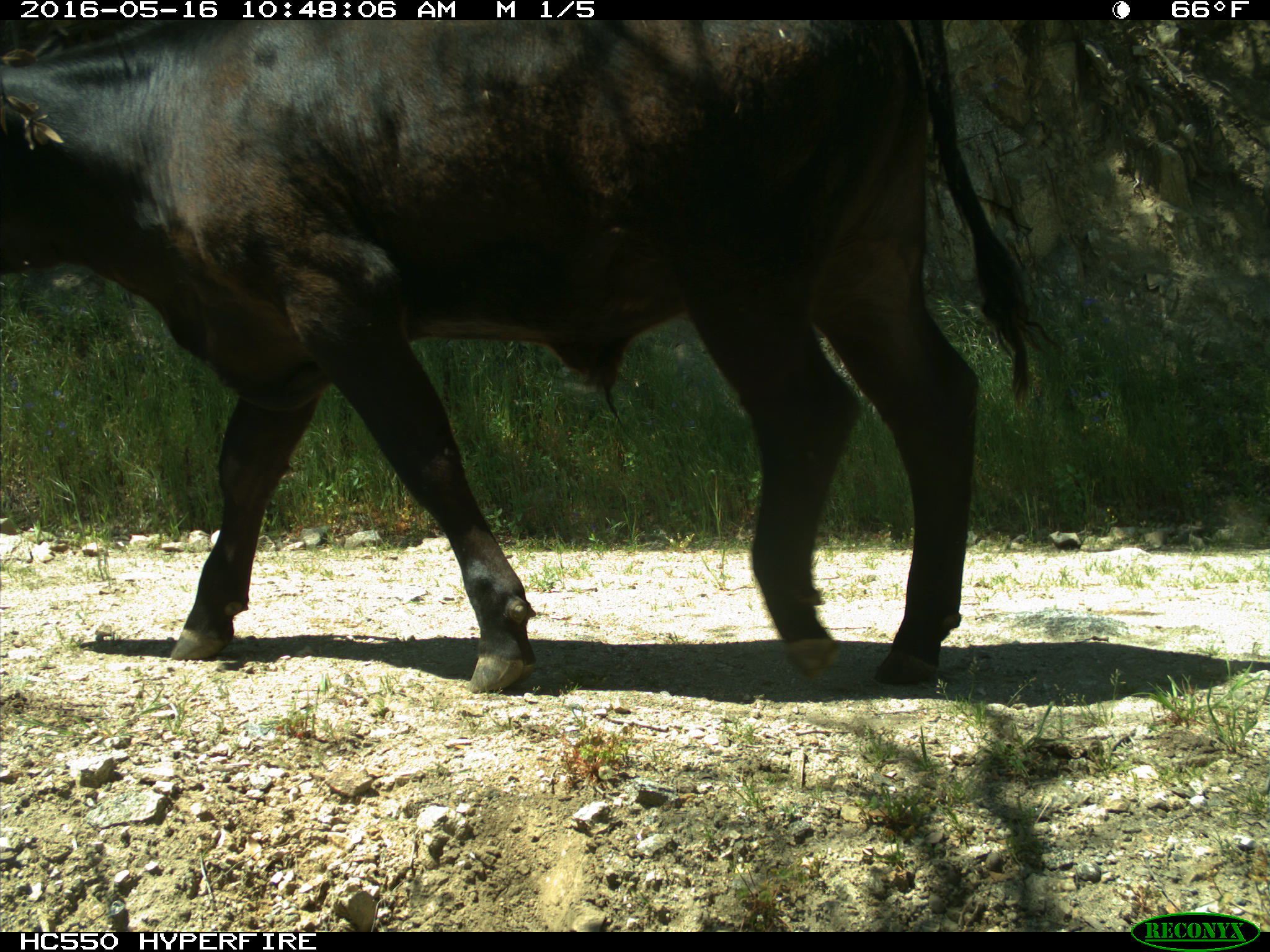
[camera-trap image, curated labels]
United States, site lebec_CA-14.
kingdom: Animalia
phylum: Chordata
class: Mammalia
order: Artiodactyla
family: Bovidae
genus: Bos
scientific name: Bos taurus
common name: domestic cow